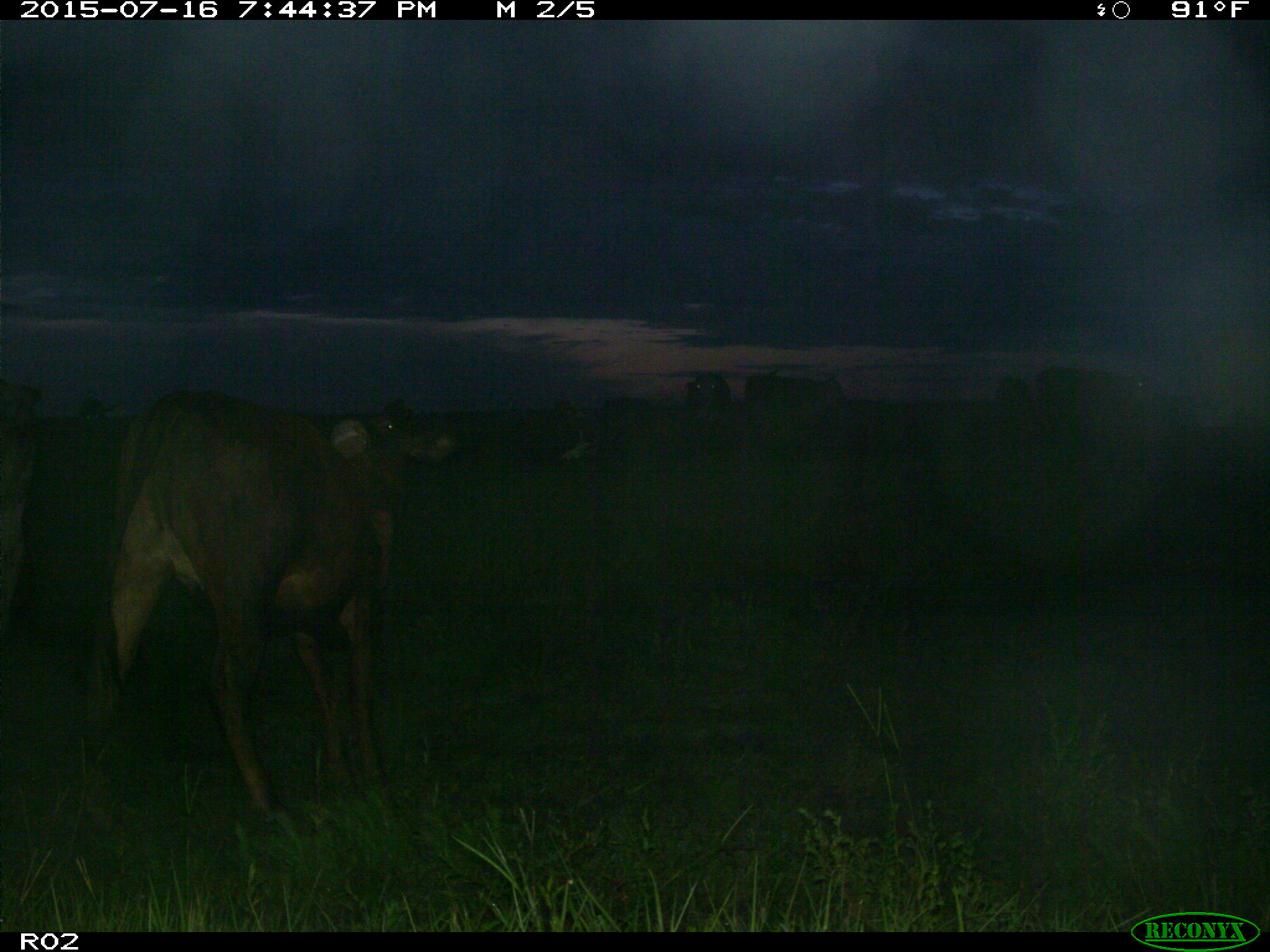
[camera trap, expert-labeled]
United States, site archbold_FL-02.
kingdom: Animalia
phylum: Chordata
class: Mammalia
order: Artiodactyla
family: Bovidae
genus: Bos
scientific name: Bos taurus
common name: domestic cow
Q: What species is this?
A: Bos taurus (domestic cow).